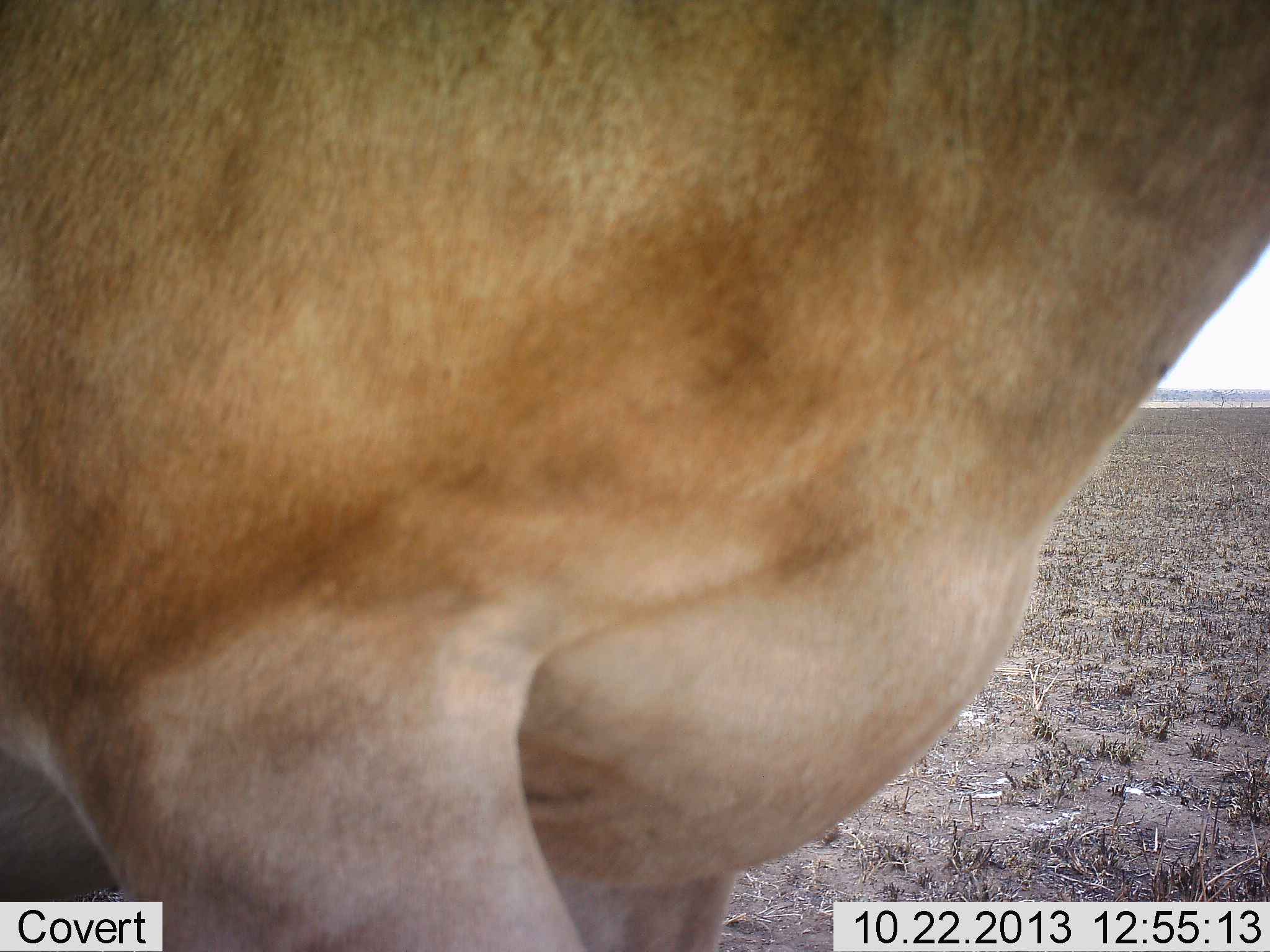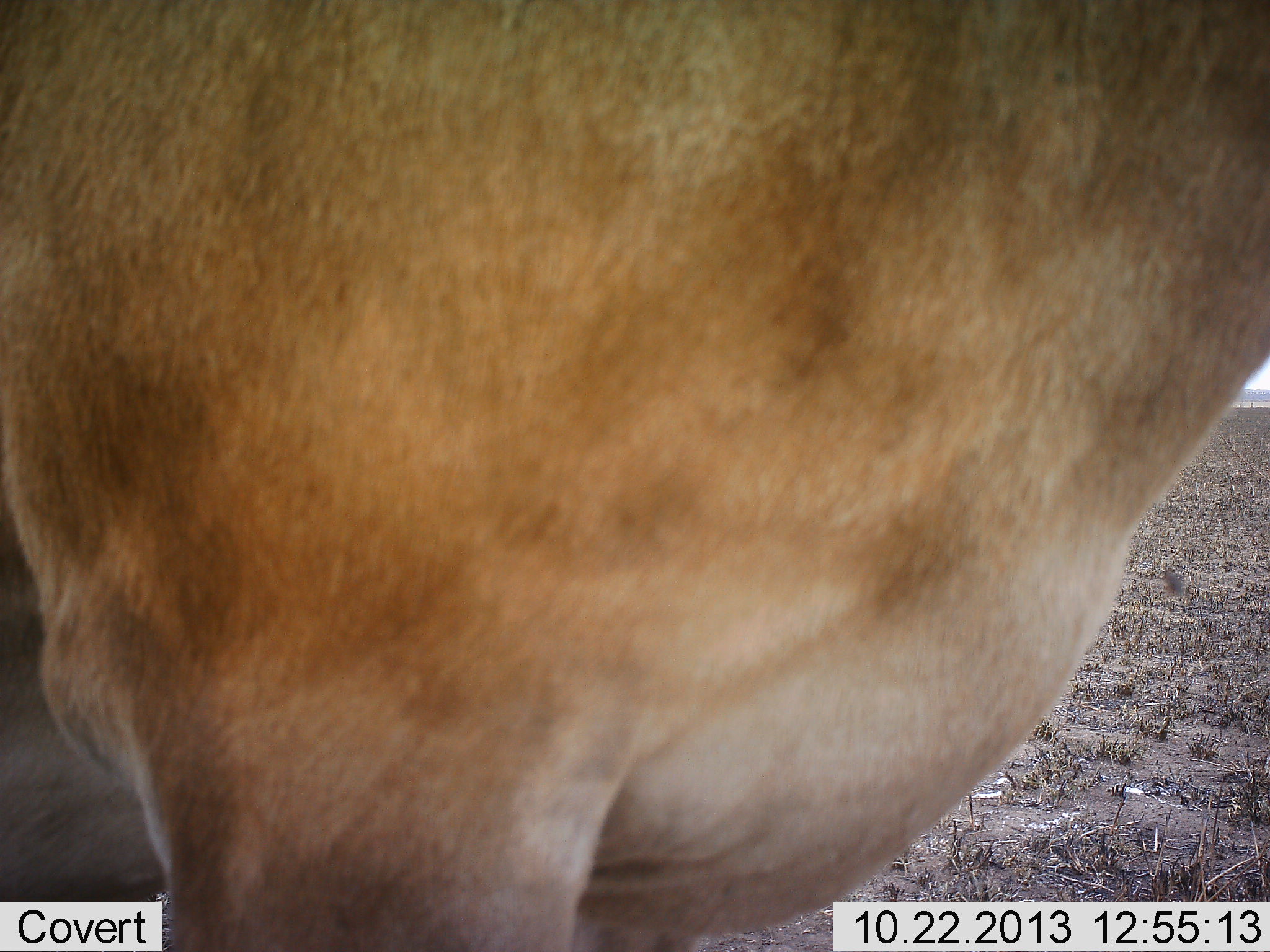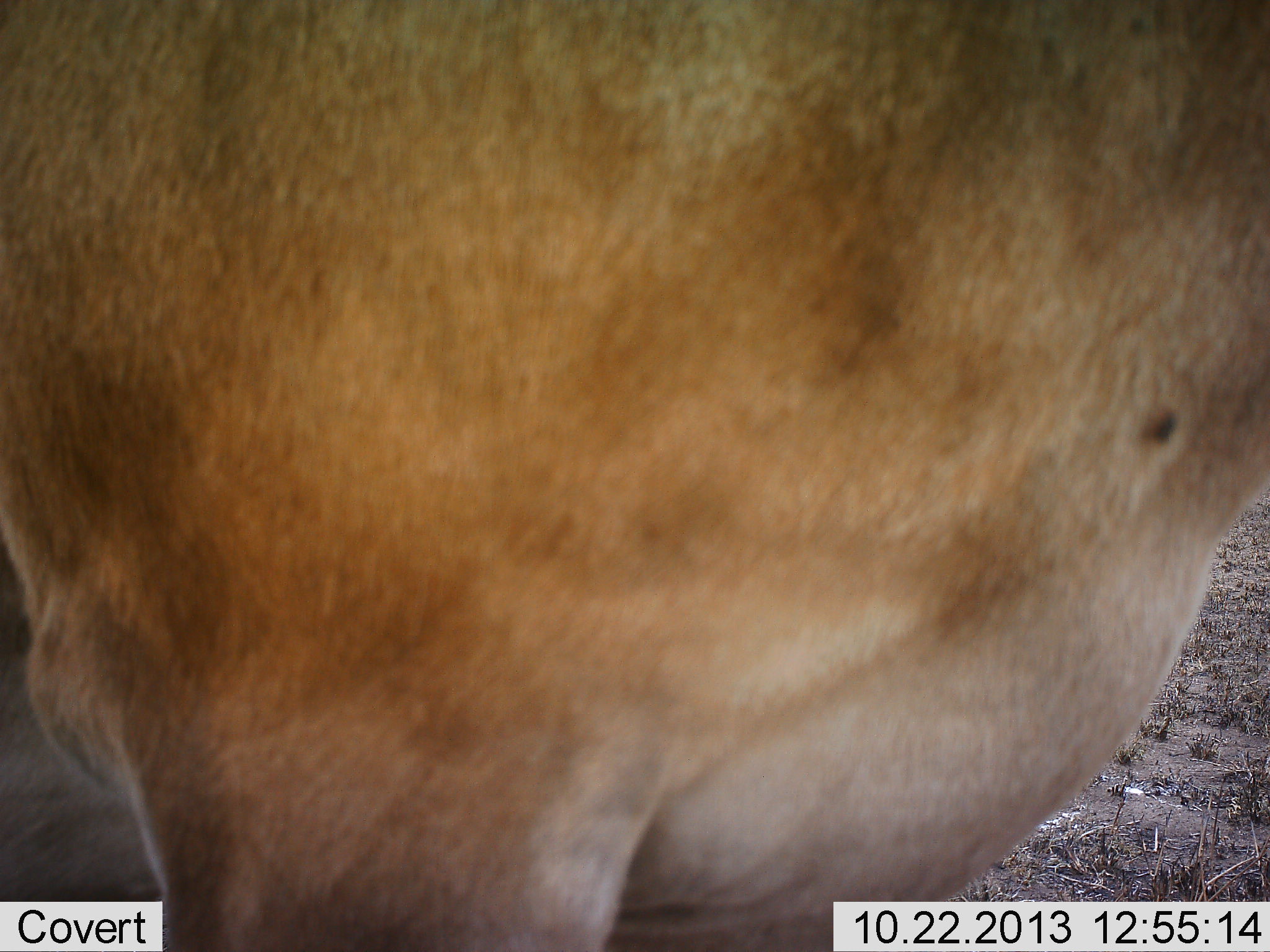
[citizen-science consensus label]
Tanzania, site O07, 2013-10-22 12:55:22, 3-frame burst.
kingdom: Animalia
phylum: Chordata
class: Mammalia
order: Artiodactyla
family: Bovidae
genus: Alcelaphus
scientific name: Alcelaphus buselaphus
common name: hartebeest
Hartebeest (Alcelaphus buselaphus), count 1. Behavior (volunteer vote fractions): standing 100%, resting 0%, moving 0%, interacting 0%. Young present (vote fraction): 0%. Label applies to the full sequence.